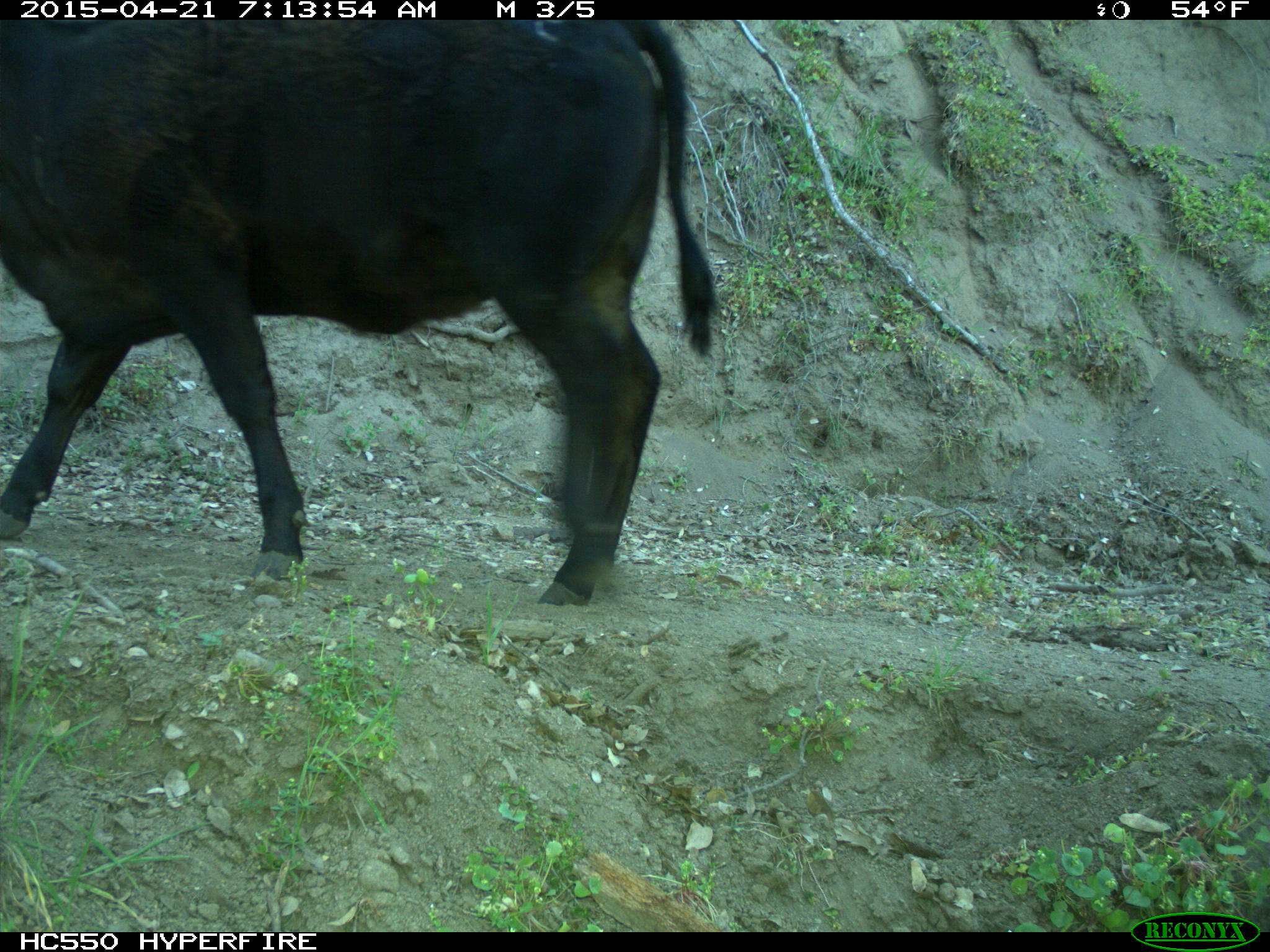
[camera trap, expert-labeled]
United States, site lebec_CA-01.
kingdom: Animalia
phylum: Chordata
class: Mammalia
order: Artiodactyla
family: Bovidae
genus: Bos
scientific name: Bos taurus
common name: domestic cow